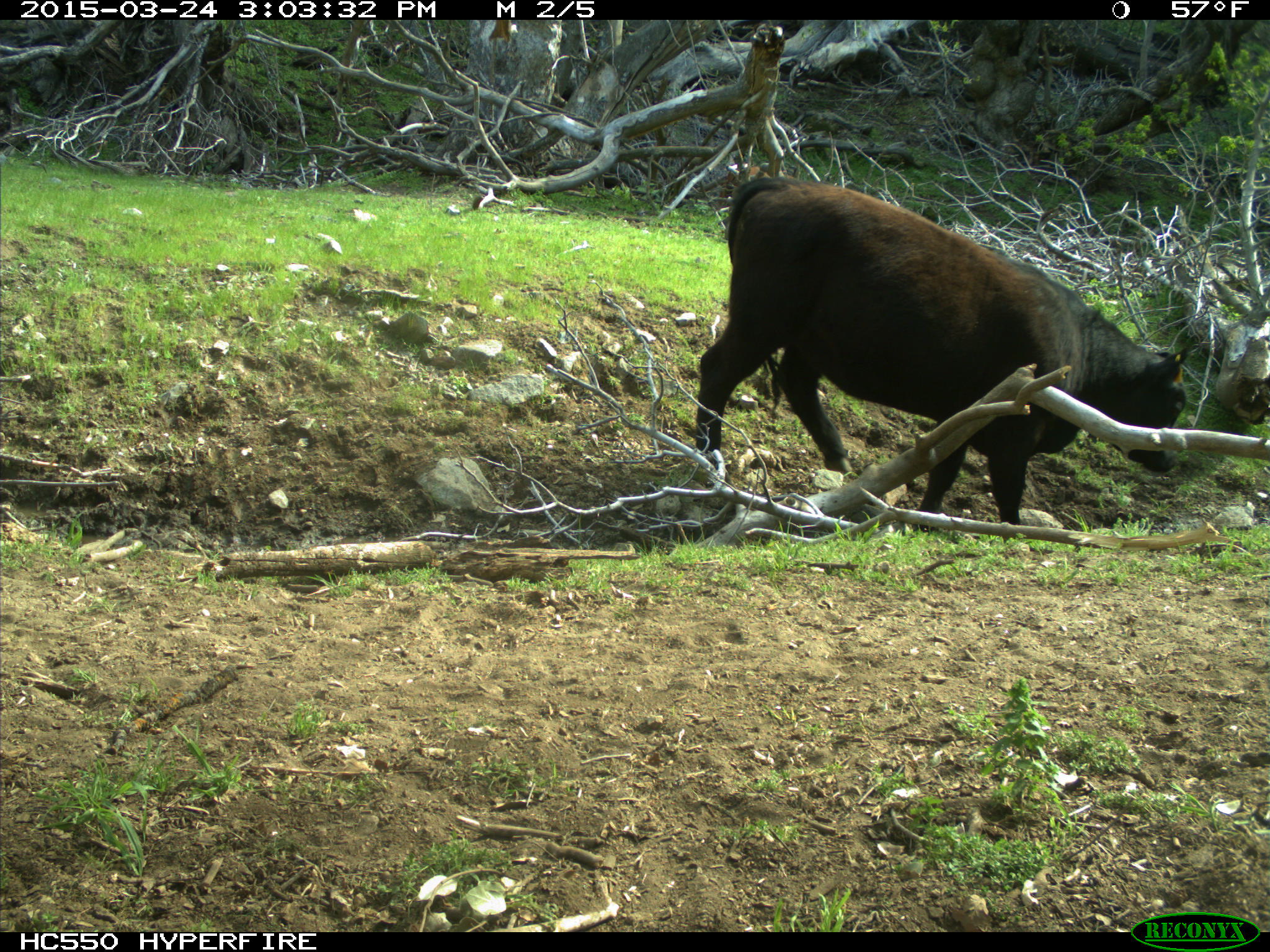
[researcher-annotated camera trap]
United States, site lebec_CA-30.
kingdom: Animalia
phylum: Chordata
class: Mammalia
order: Artiodactyla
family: Bovidae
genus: Bos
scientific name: Bos taurus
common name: domestic cow